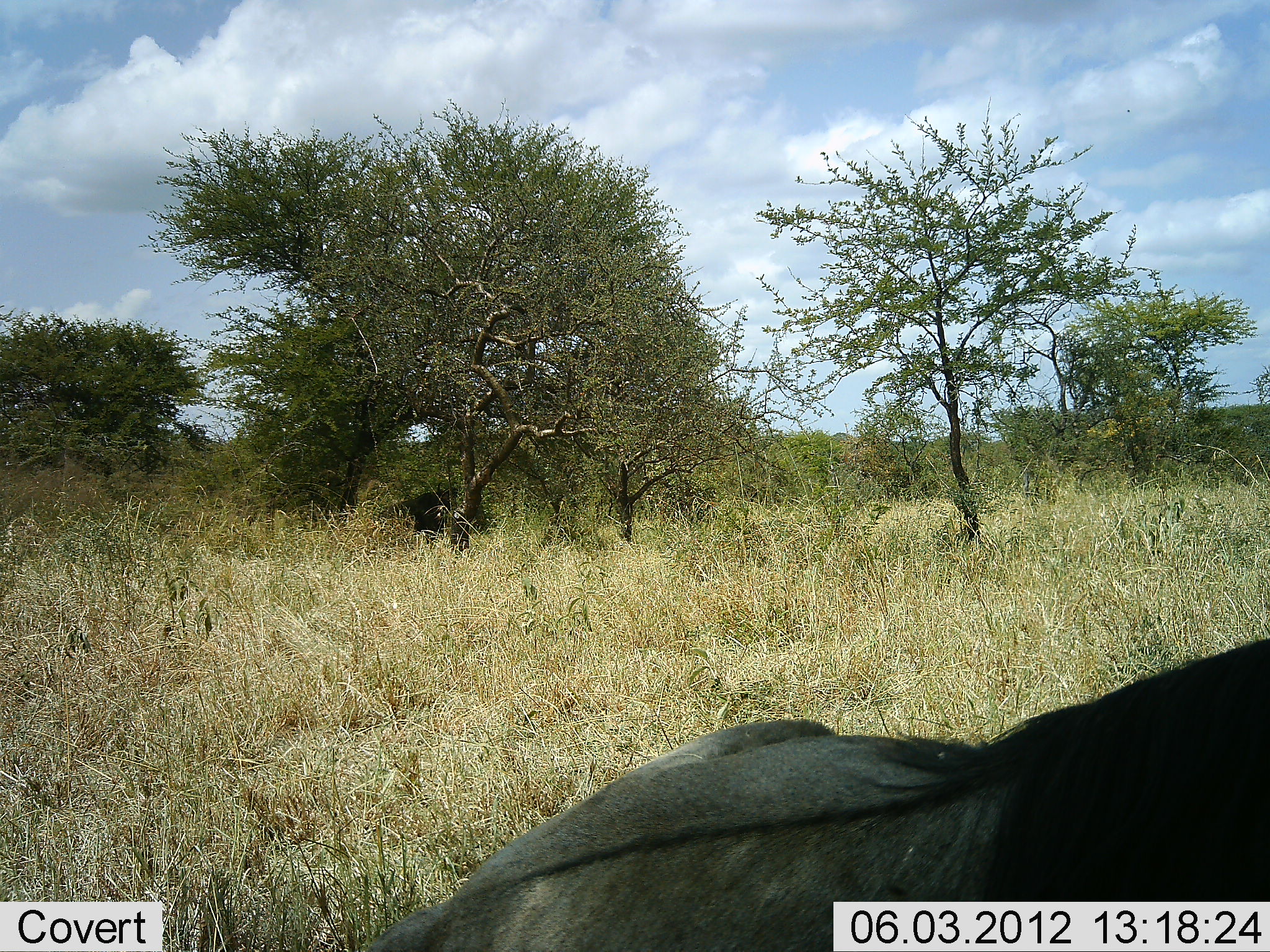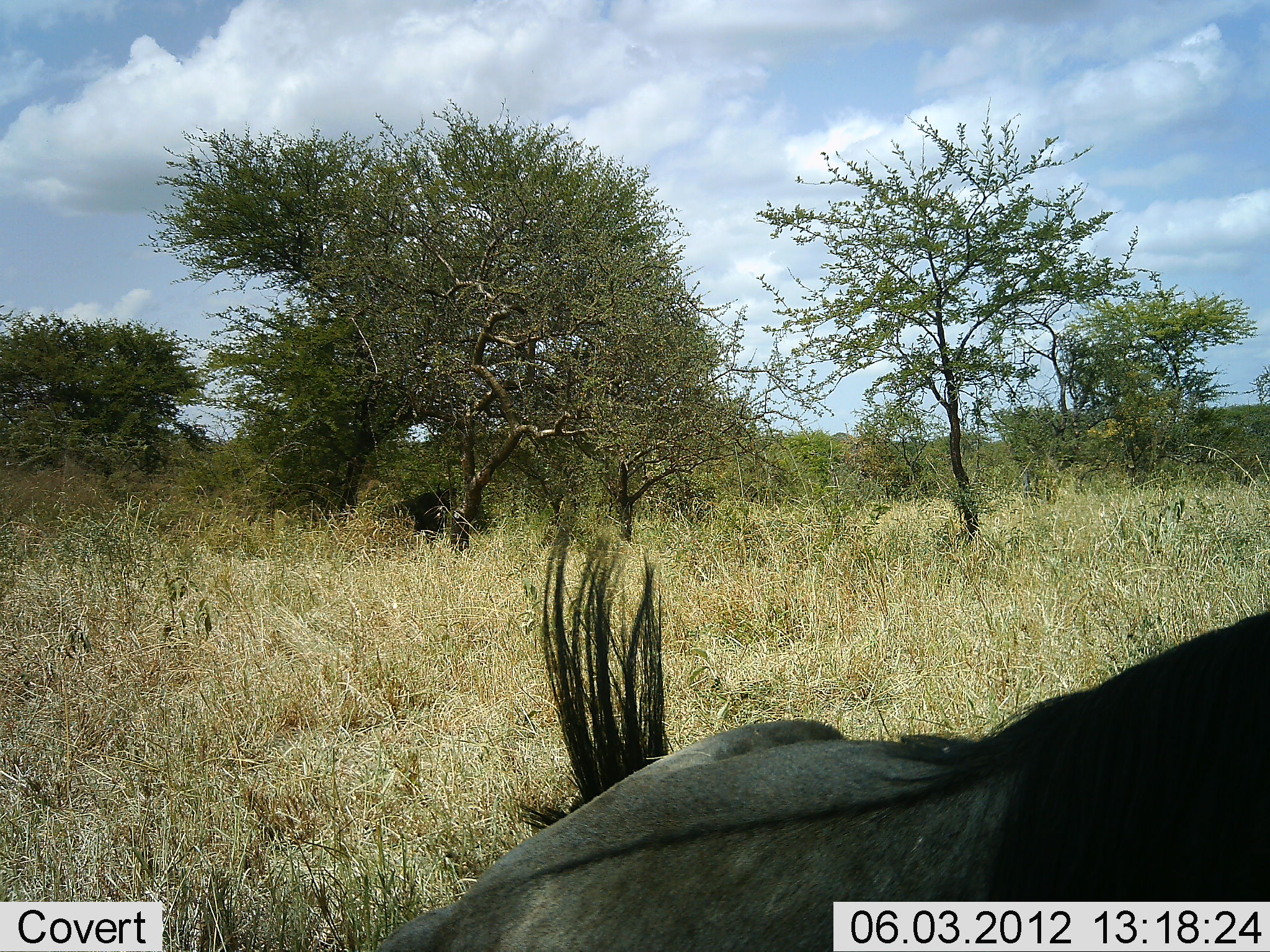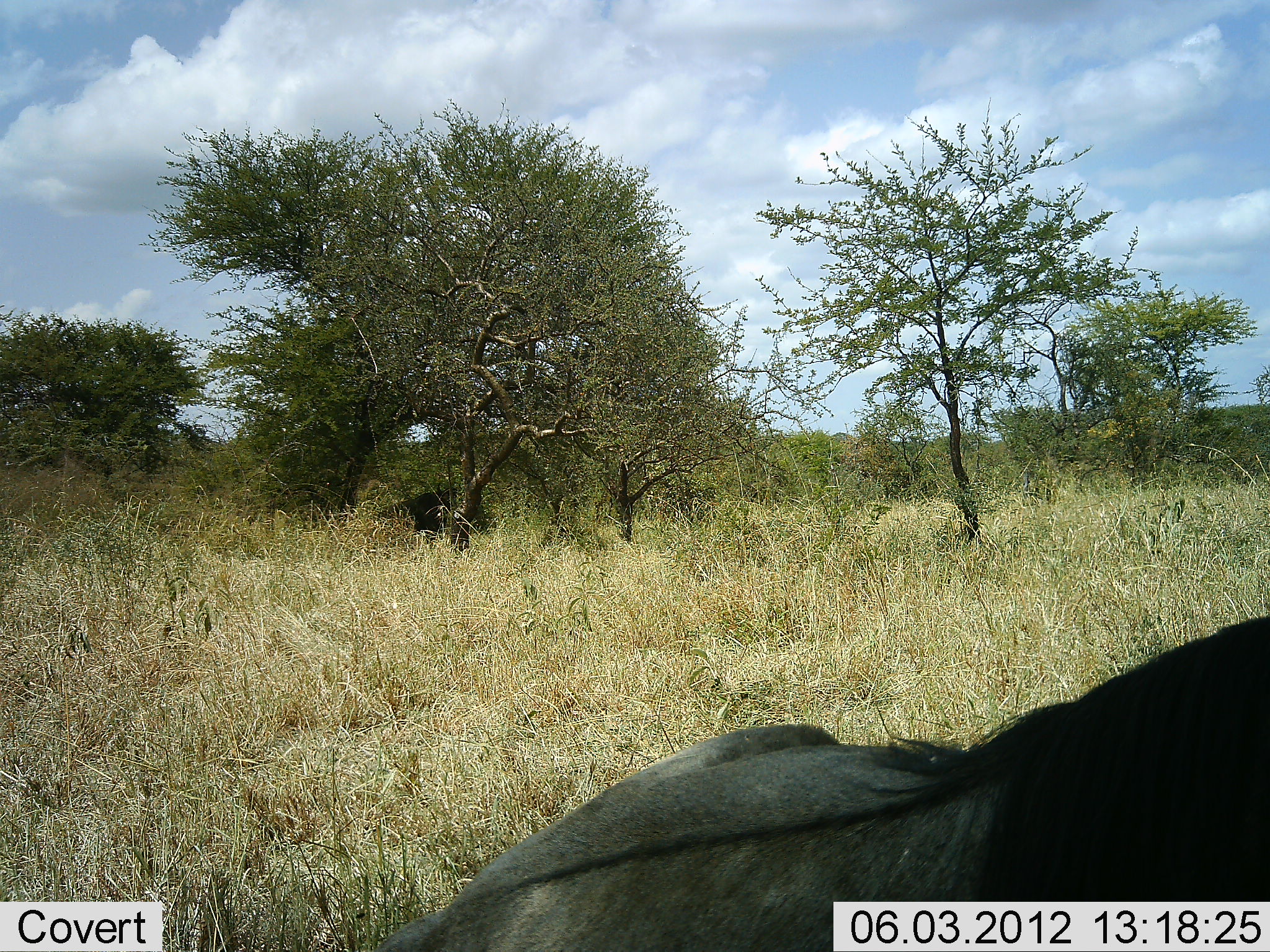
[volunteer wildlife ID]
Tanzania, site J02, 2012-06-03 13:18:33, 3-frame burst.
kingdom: Animalia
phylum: Chordata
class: Mammalia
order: Artiodactyla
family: Bovidae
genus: Connochaetes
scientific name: Connochaetes taurinus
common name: blue wildebeest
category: wildebeest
Wildebeest (blue wildebeest) (Connochaetes taurinus), count 1. Behavior (volunteer vote fractions): standing 0%, resting 100%, moving 0%, interacting 0%. Young present (vote fraction): 0%. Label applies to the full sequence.